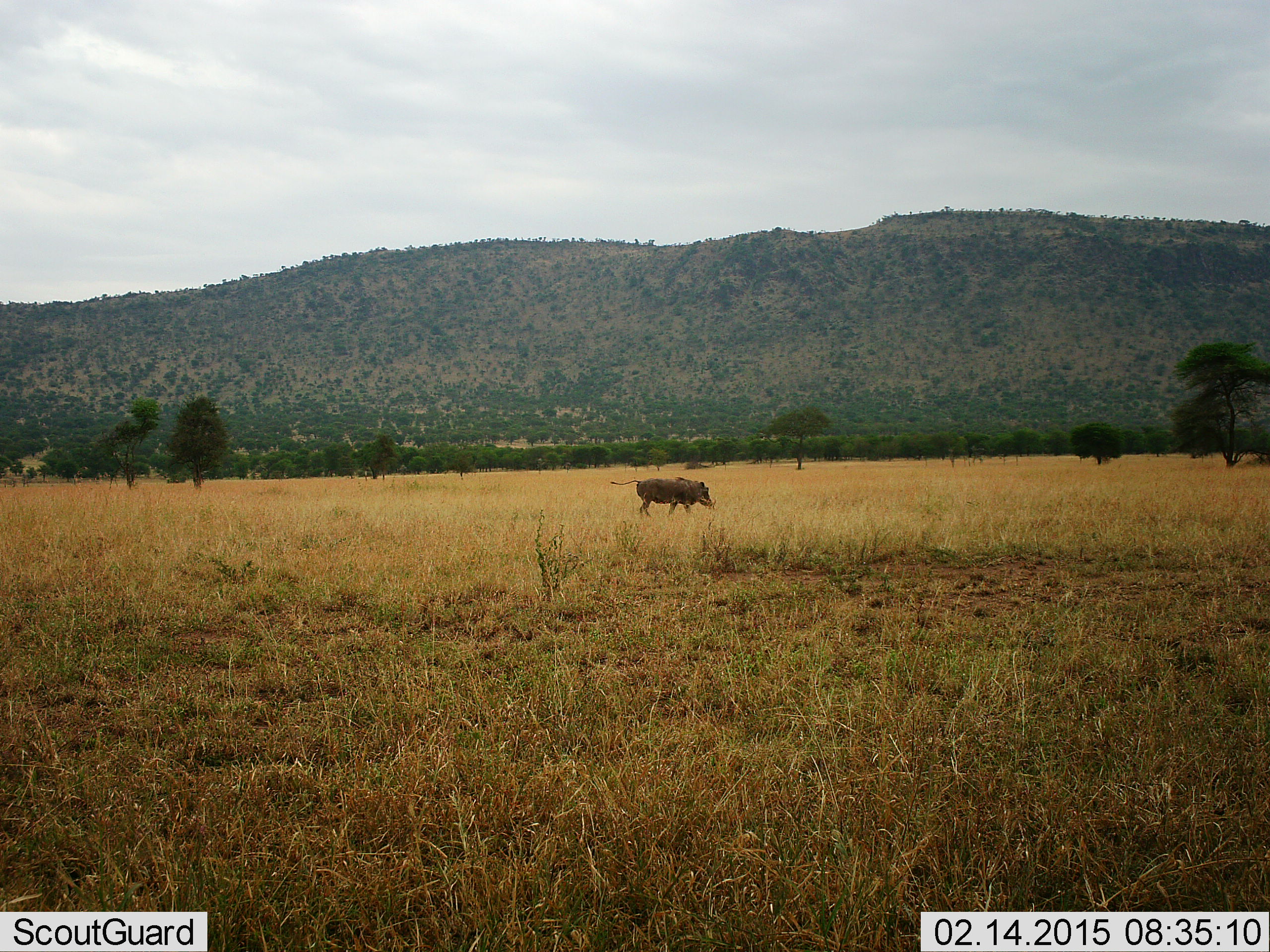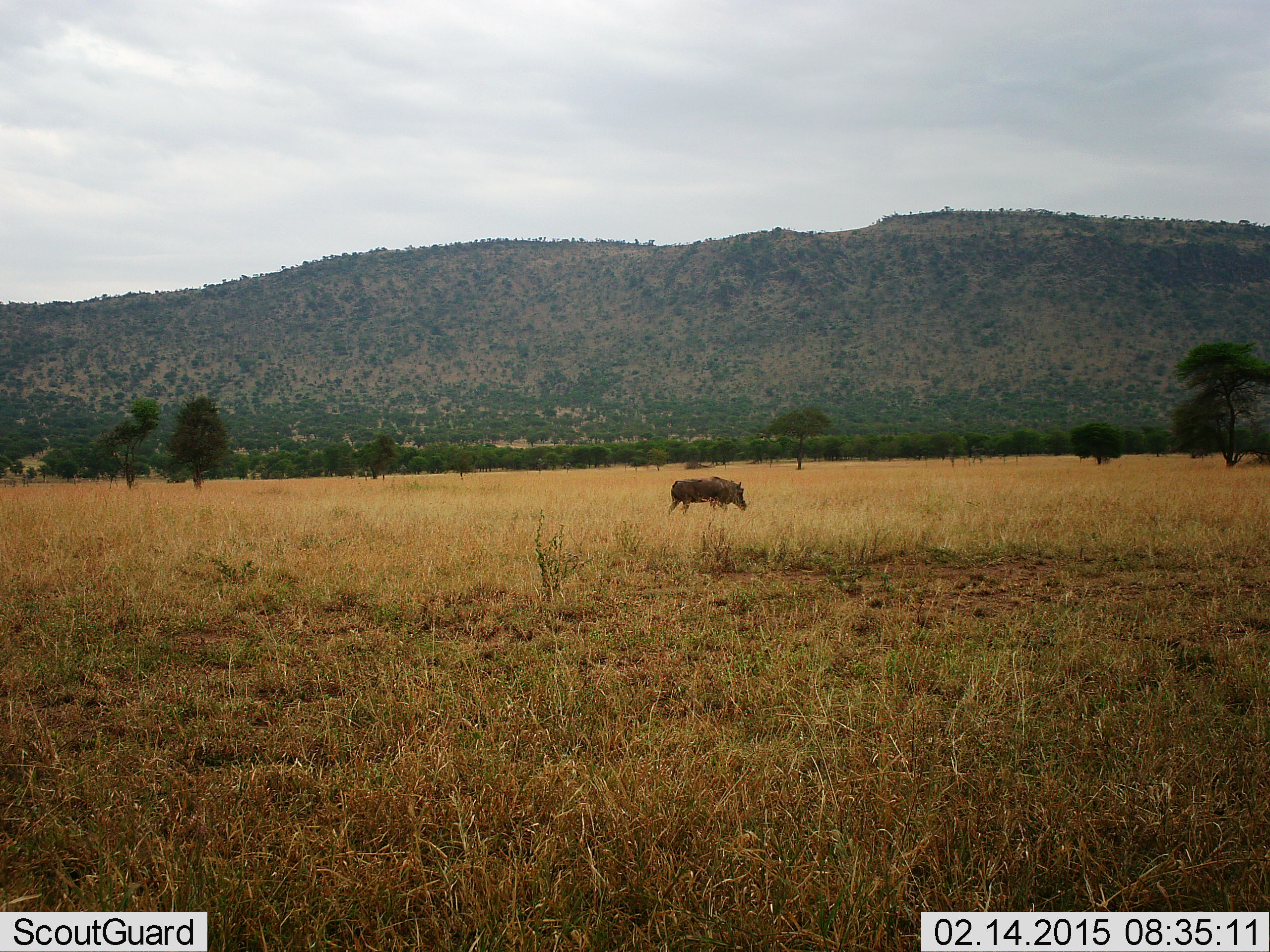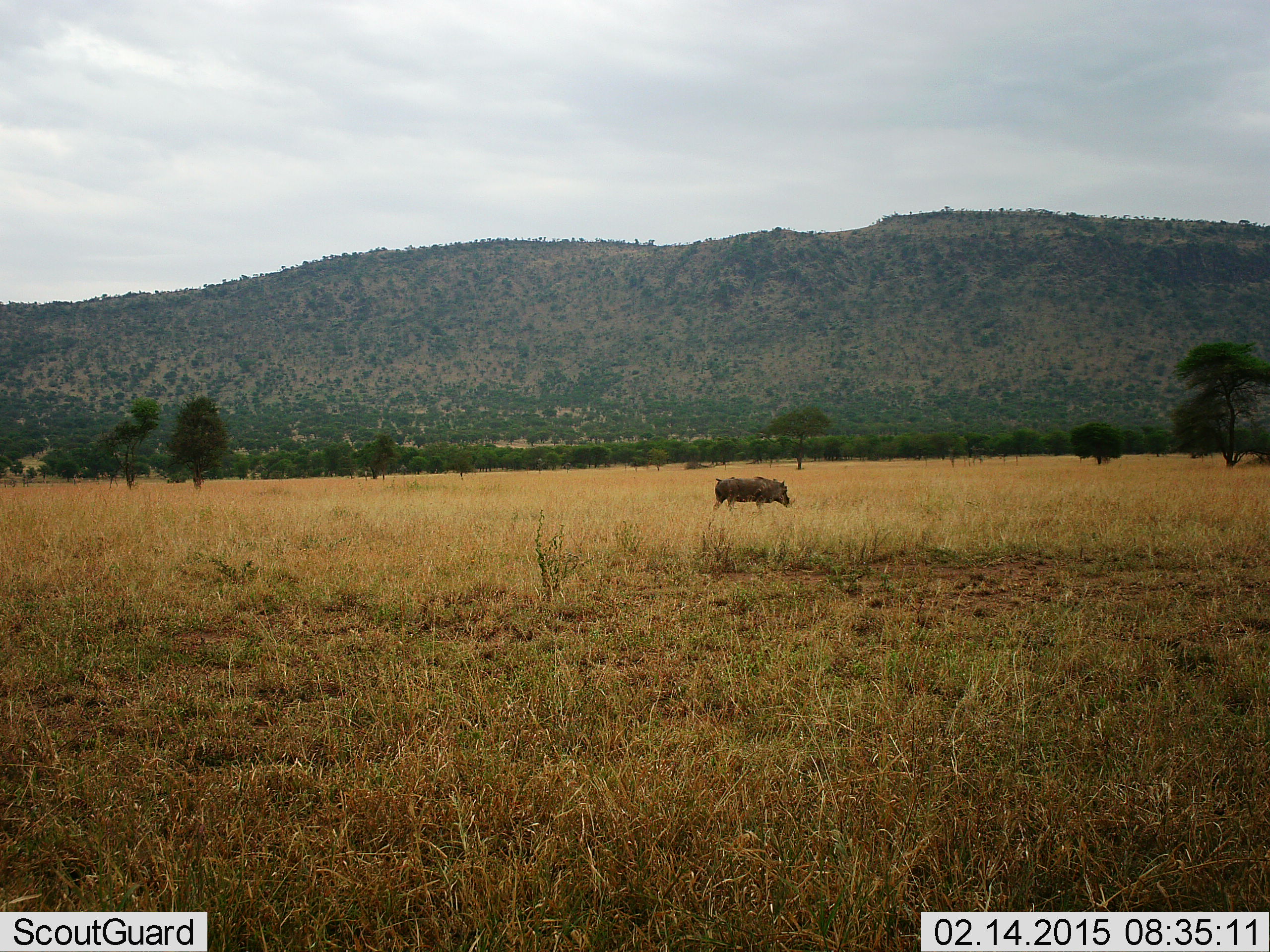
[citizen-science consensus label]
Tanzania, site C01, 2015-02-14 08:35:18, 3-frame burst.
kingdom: Animalia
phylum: Chordata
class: Mammalia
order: Artiodactyla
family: Suidae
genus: Phacochoerus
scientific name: Phacochoerus africanus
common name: warthog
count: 1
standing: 0%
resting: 0%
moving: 100%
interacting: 0%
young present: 0%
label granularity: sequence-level